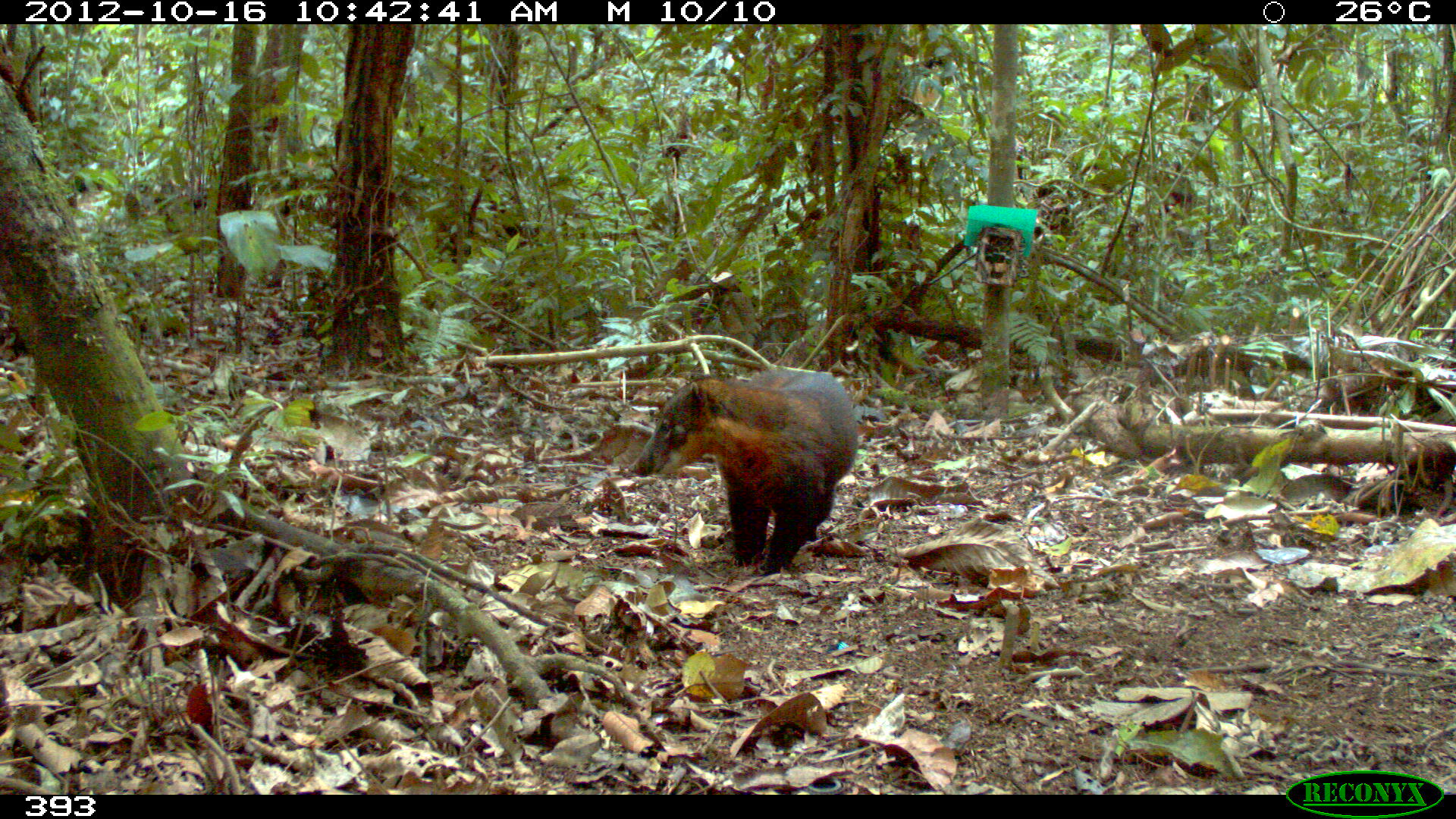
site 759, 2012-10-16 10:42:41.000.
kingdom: Animalia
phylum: Chordata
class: Mammalia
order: Carnivora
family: Procyonidae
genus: Nasua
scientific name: Nasua nasua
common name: south american coati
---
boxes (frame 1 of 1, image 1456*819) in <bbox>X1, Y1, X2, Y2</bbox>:
nasua nasua: <bbox>629, 367, 859, 571</bbox>